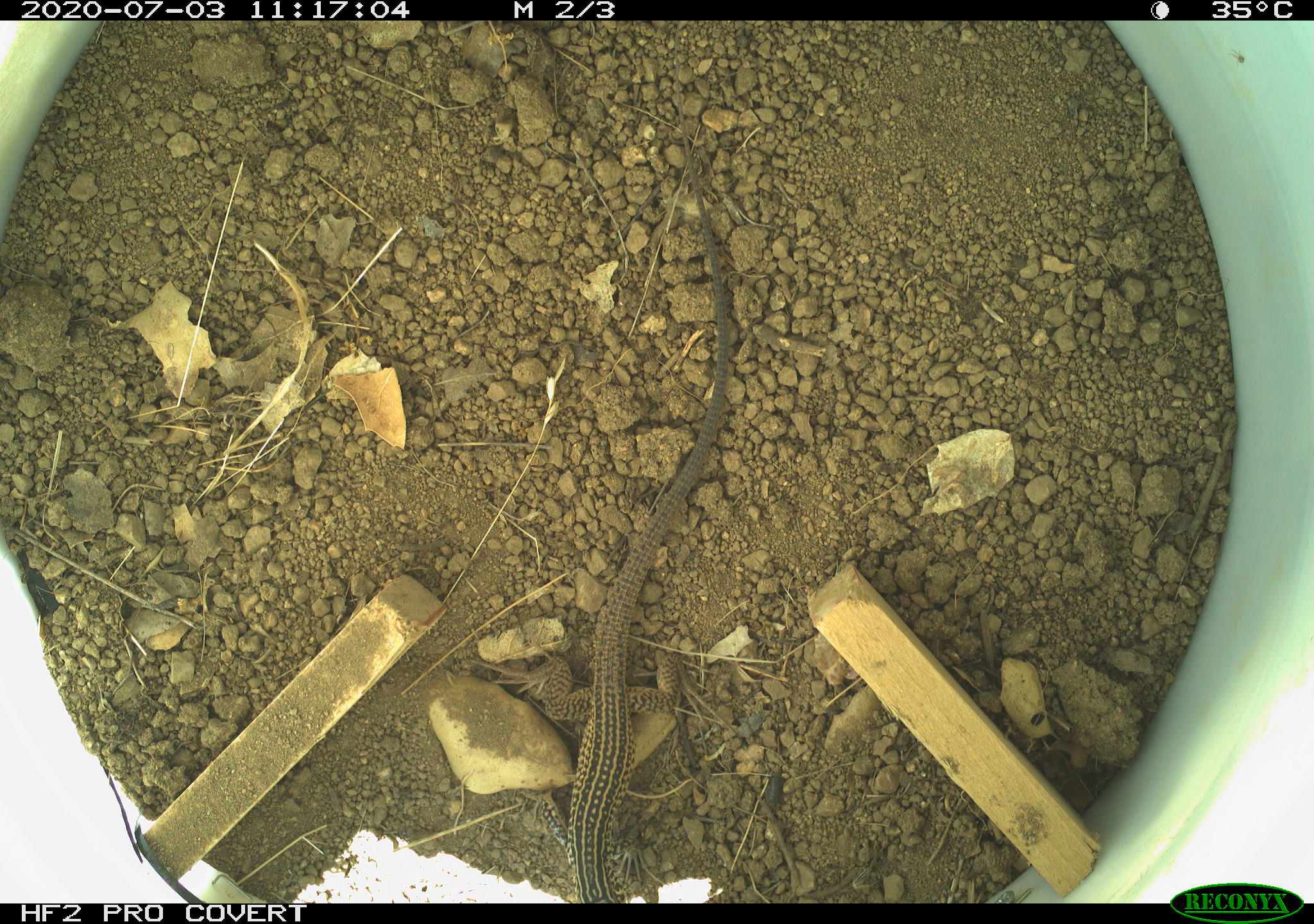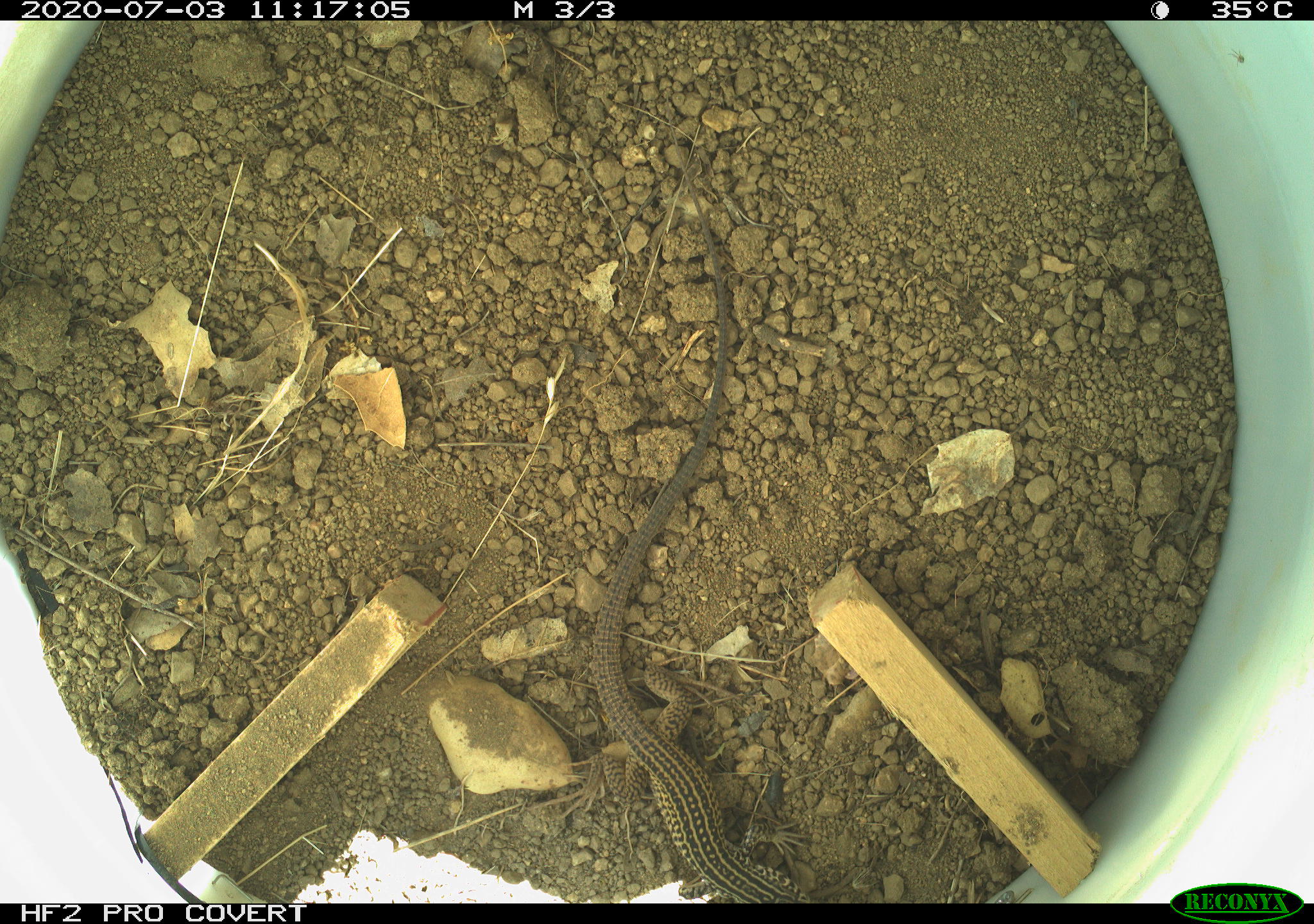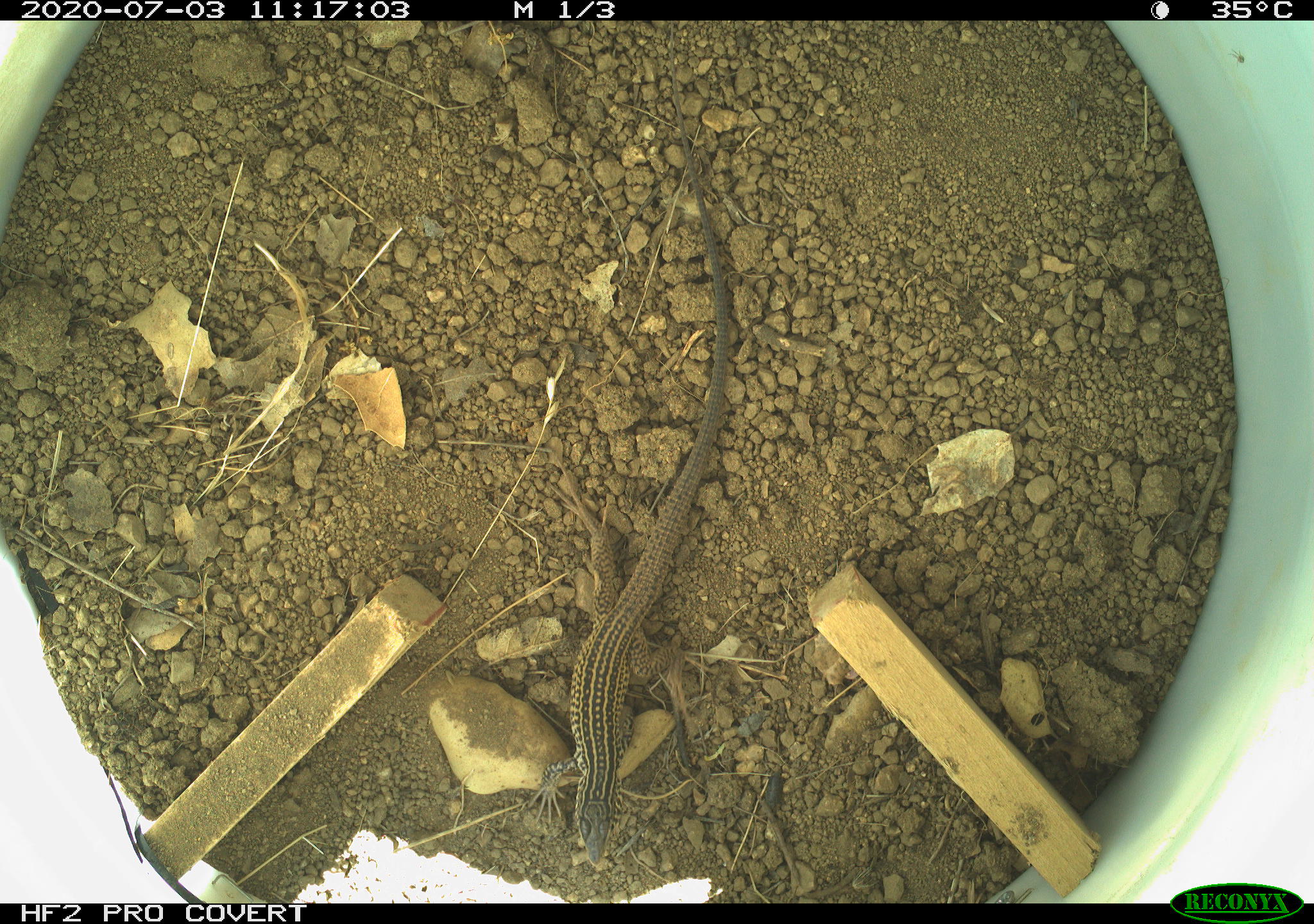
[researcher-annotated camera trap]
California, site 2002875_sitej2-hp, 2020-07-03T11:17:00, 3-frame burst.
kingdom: Animalia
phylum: Chordata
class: Reptilia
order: Squamata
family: Teiidae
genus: Aspidoscelis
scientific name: Aspidoscelis tigris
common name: western whiptail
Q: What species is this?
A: Western whiptail (Aspidoscelis tigris).